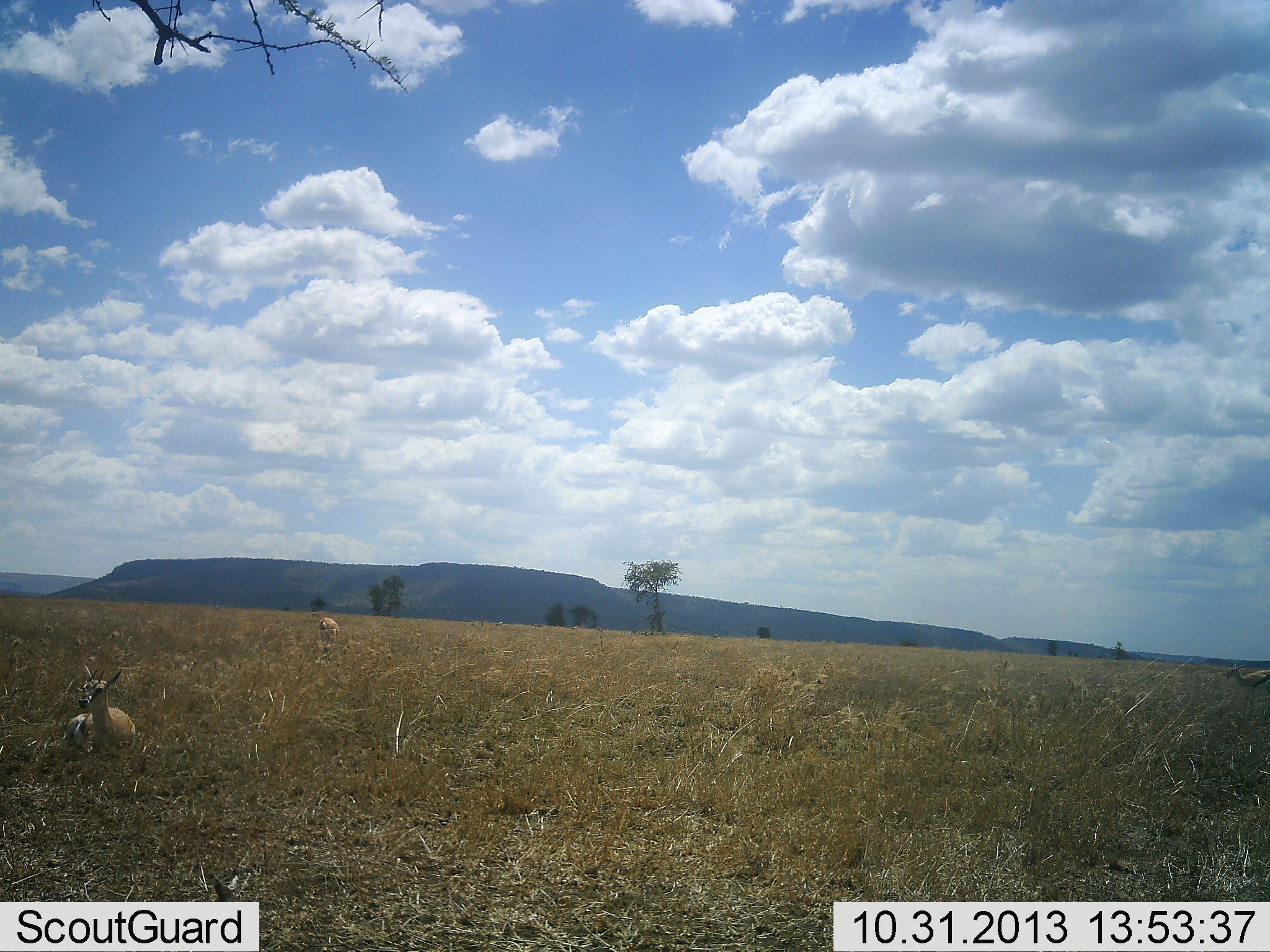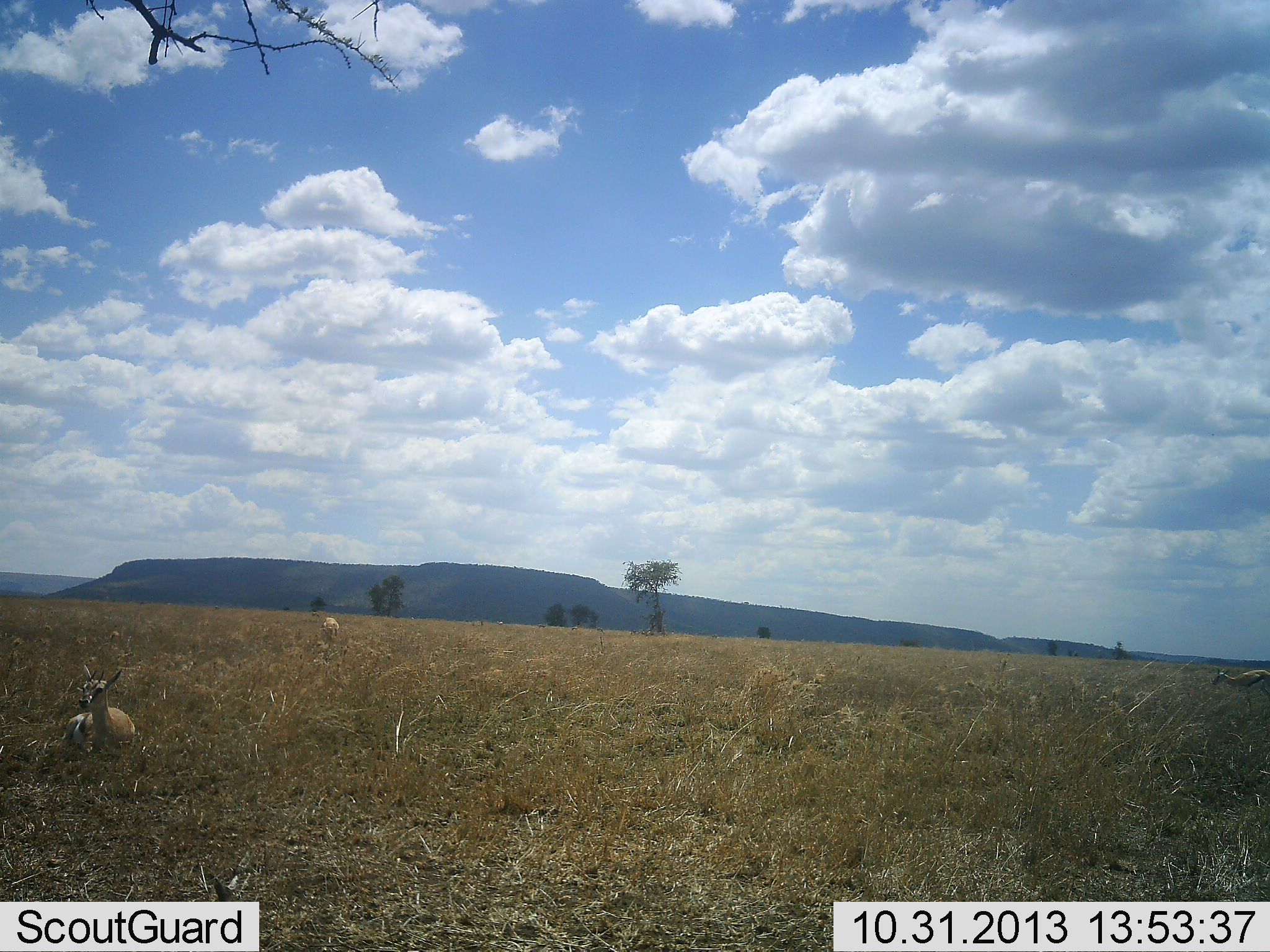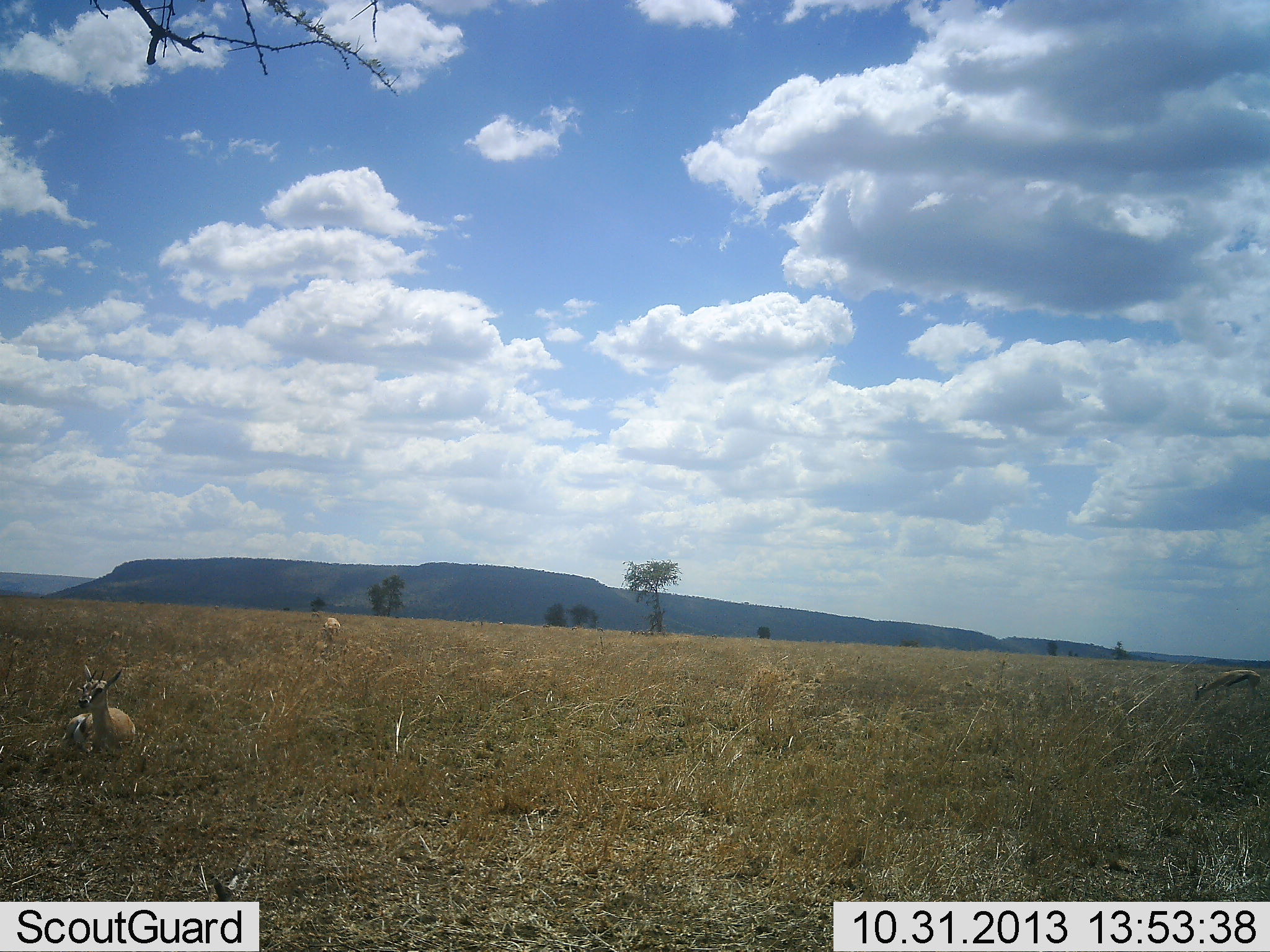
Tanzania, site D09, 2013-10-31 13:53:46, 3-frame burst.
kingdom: Animalia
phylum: Chordata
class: Mammalia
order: Artiodactyla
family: Bovidae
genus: Eudorcas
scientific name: Eudorcas thomsonii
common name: thomson's gazelle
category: gazellethomsons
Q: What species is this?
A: Gazellethomsons (thomson's gazelle) (Eudorcas thomsonii).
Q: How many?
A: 3.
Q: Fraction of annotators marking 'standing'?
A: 41%.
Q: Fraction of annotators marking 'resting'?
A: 100%.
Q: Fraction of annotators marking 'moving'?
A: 18%.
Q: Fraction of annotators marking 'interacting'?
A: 0%.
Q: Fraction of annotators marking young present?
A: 2%.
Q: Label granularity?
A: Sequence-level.